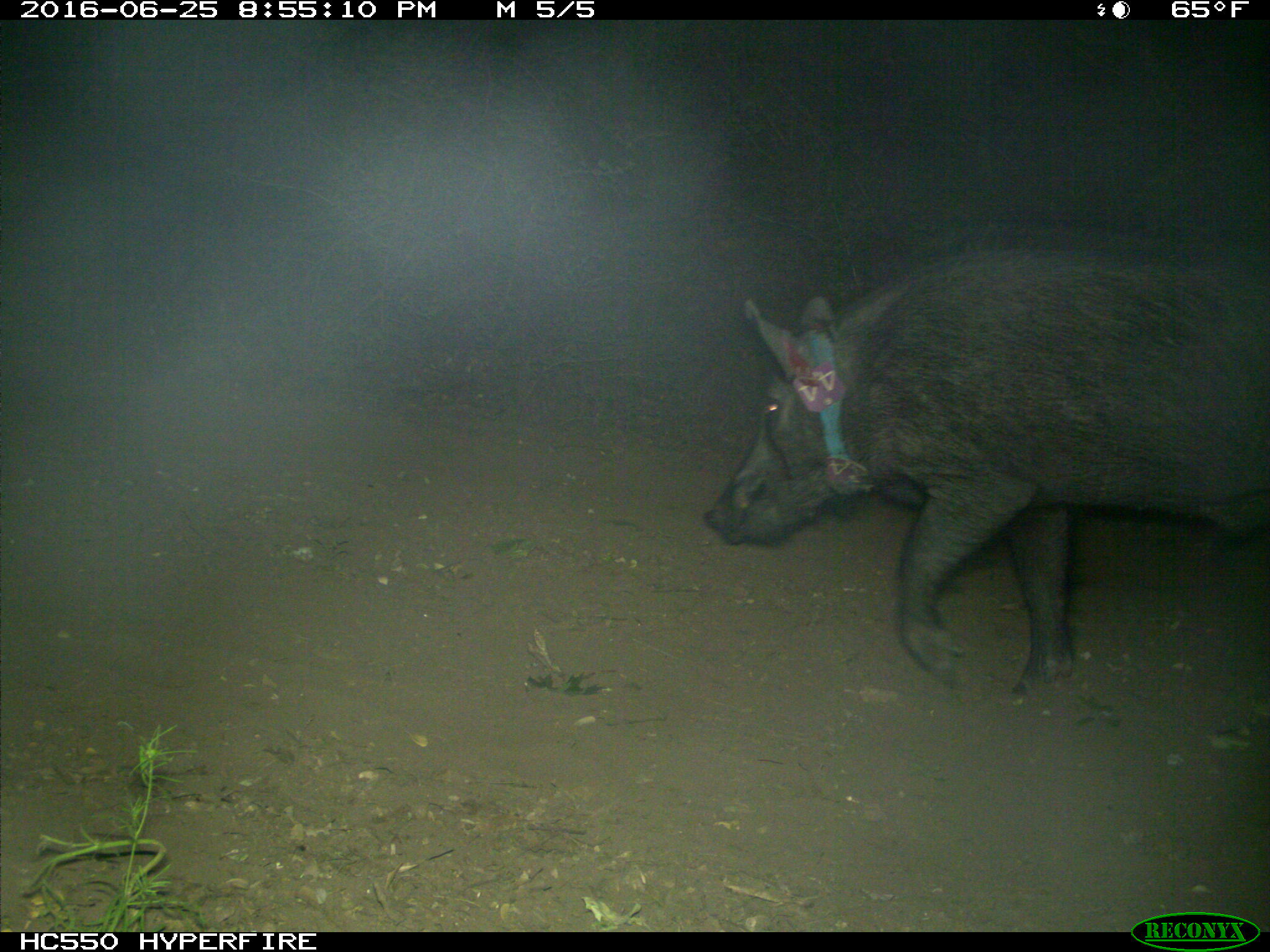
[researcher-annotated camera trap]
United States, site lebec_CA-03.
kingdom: Animalia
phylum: Chordata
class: Mammalia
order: Artiodactyla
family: Suidae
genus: Sus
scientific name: Sus scrofa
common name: wild boar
Sus scrofa (wild boar).